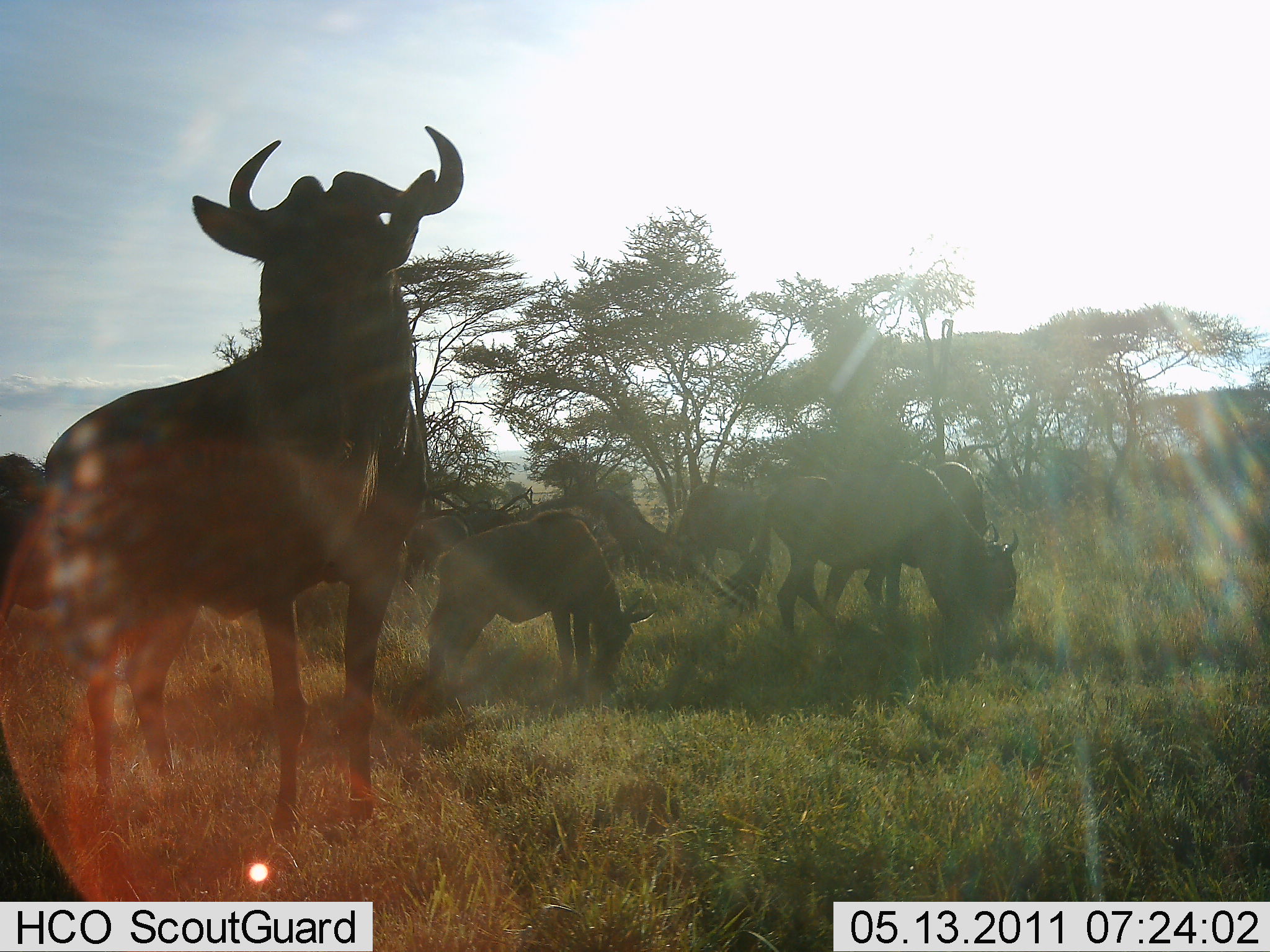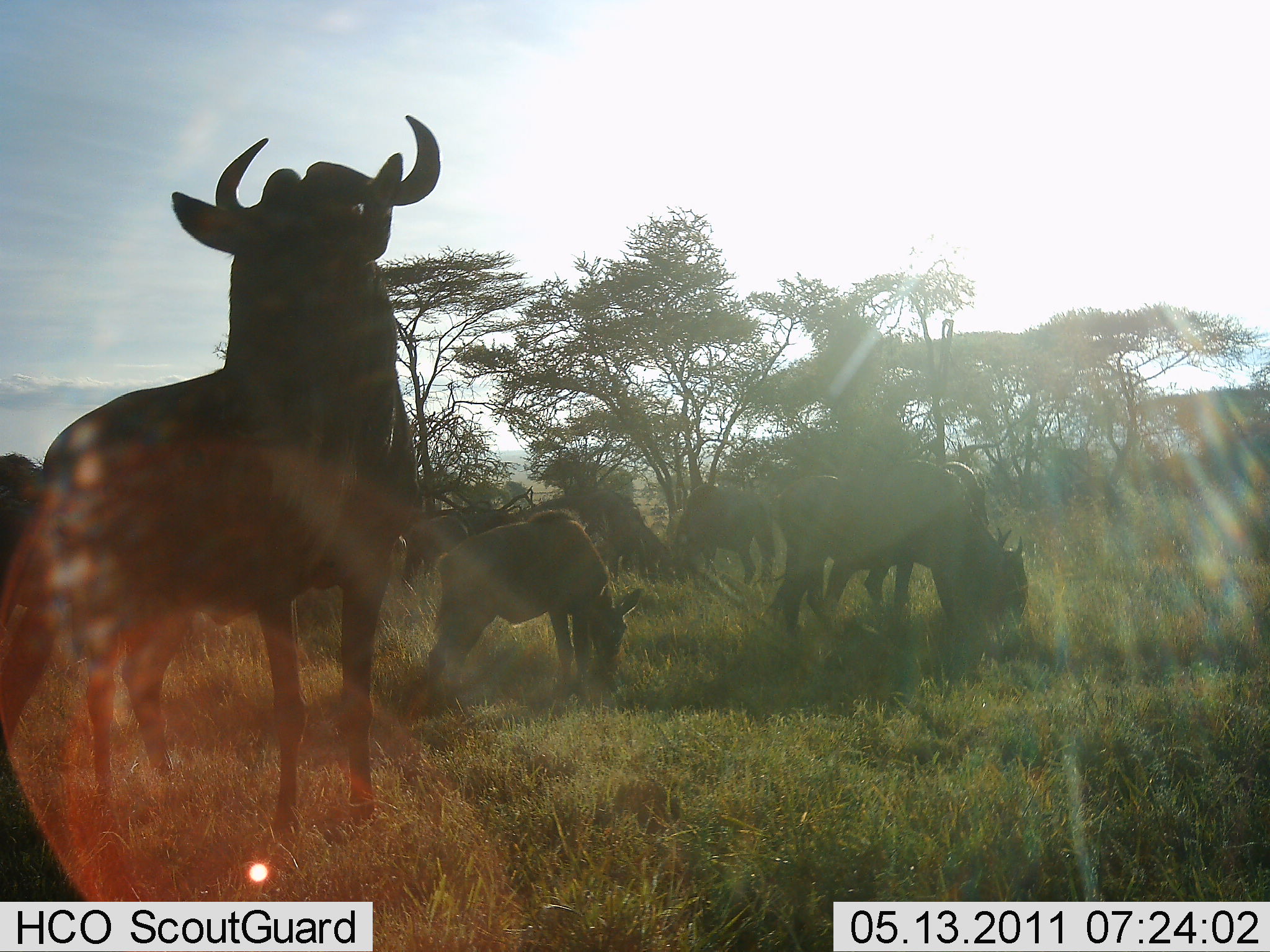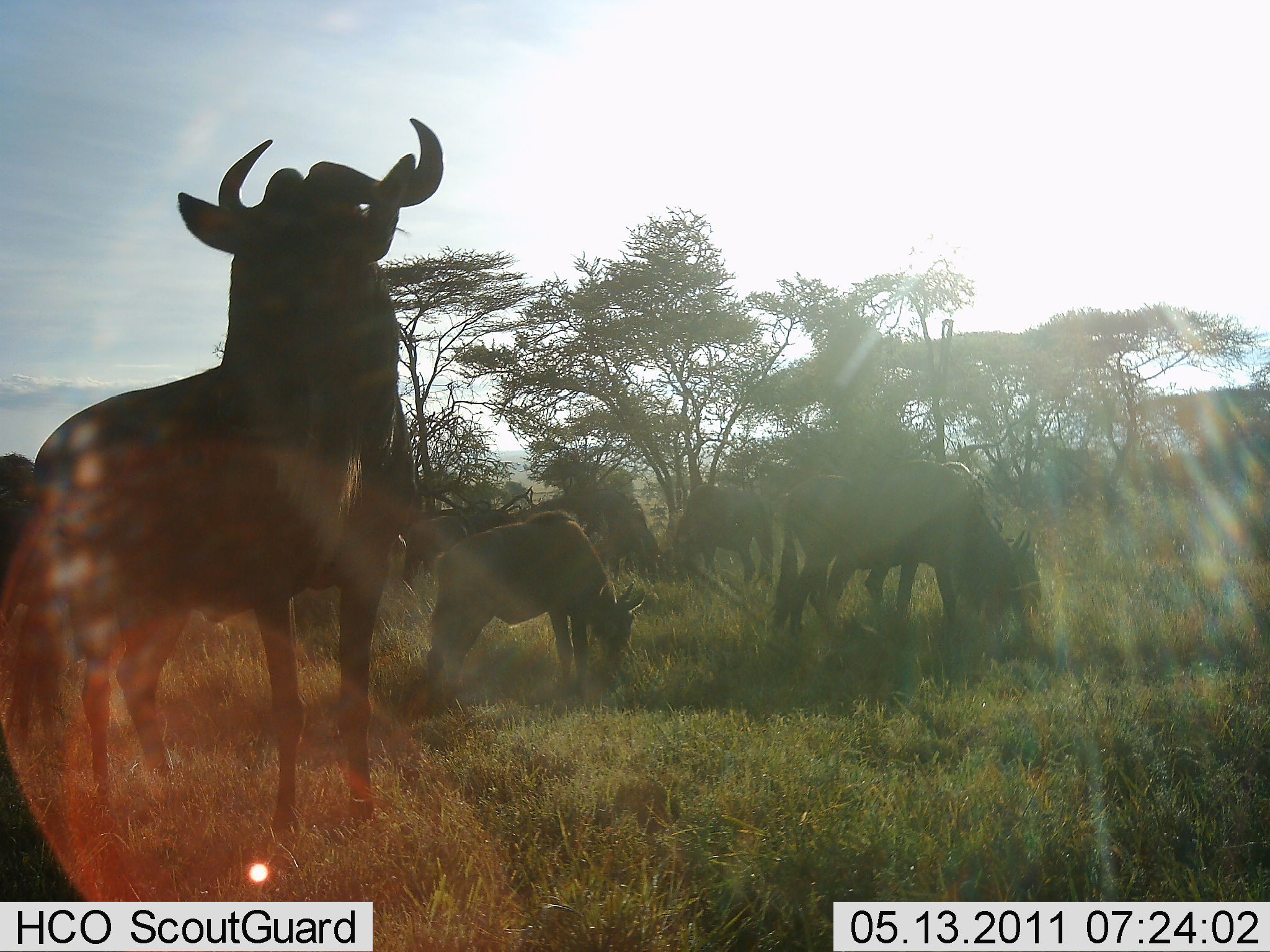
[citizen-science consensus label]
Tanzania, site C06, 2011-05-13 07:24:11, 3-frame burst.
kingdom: Animalia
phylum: Chordata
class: Mammalia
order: Artiodactyla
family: Bovidae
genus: Connochaetes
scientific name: Connochaetes taurinus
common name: blue wildebeest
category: wildebeest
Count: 5.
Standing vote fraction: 79%.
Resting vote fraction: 7%.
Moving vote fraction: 7%.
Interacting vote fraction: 0%.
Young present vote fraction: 29%.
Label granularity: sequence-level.